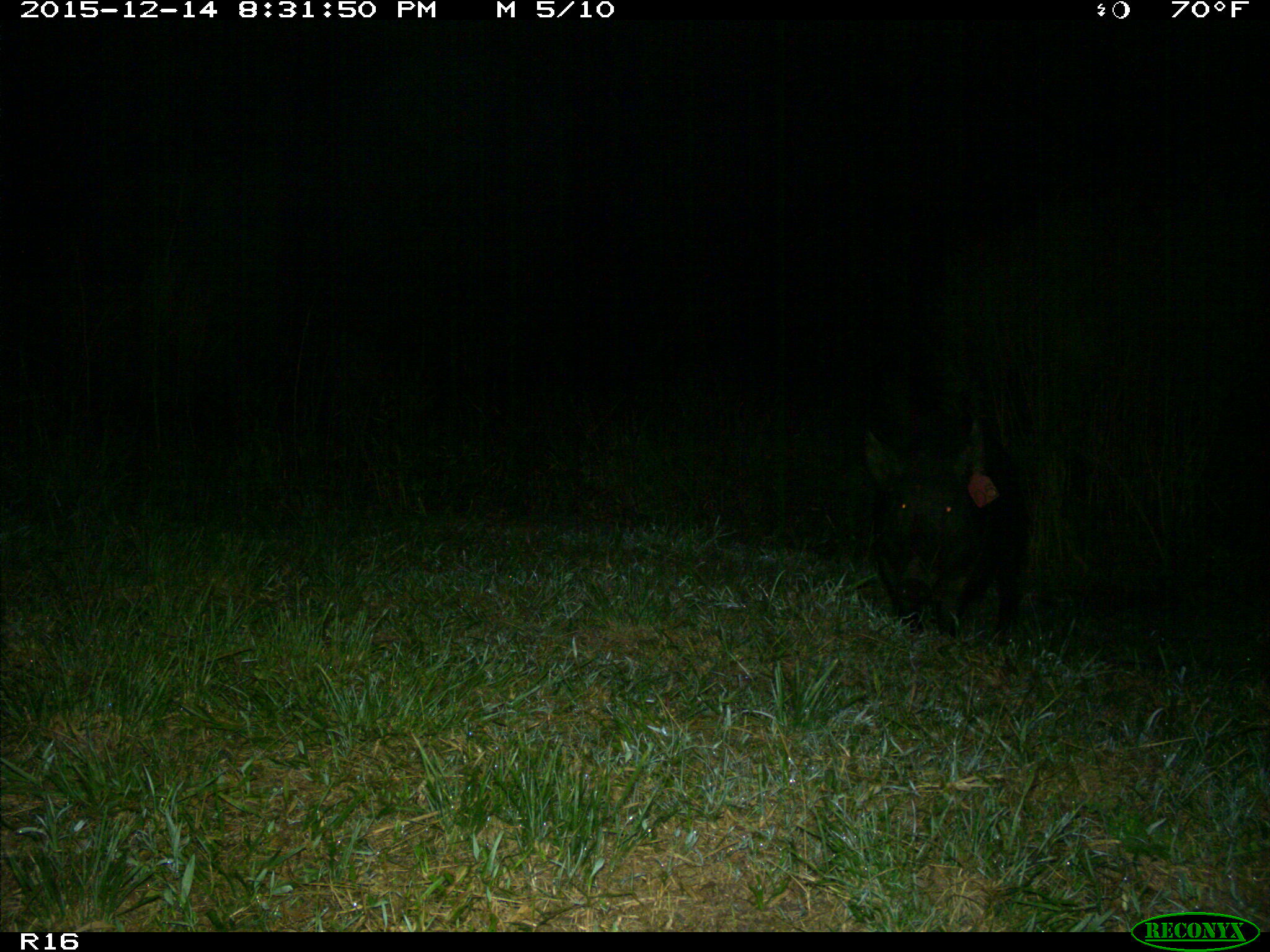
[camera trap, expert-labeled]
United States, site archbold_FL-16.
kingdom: Animalia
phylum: Chordata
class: Mammalia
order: Artiodactyla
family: Suidae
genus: Sus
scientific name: Sus scrofa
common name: wild boar